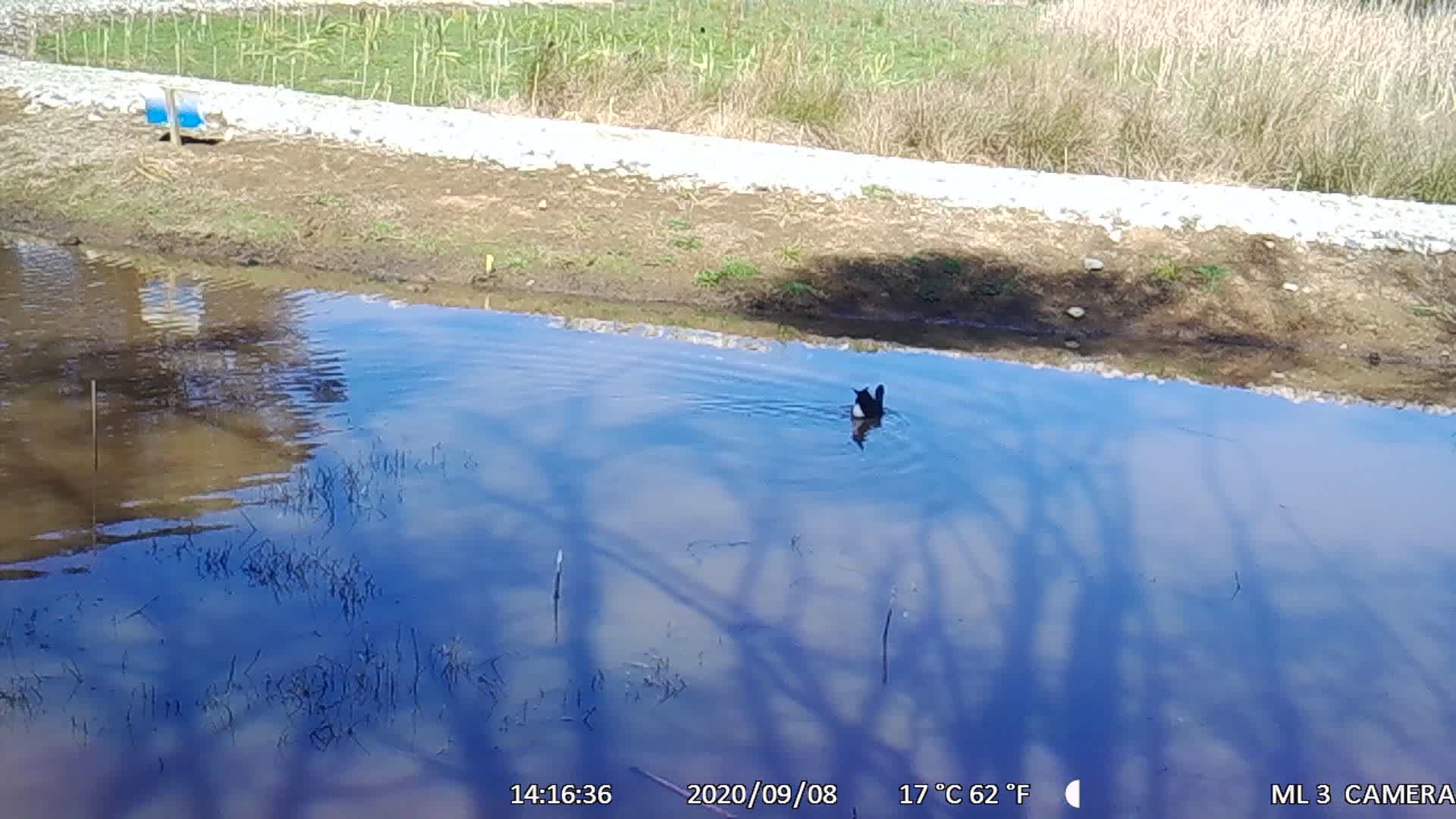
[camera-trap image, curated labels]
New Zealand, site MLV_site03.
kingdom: Animalia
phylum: Chordata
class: Aves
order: Gruiformes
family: Rallidae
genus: Porphyrio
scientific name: Porphyrio melanotus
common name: australasian swamphen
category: pukeko